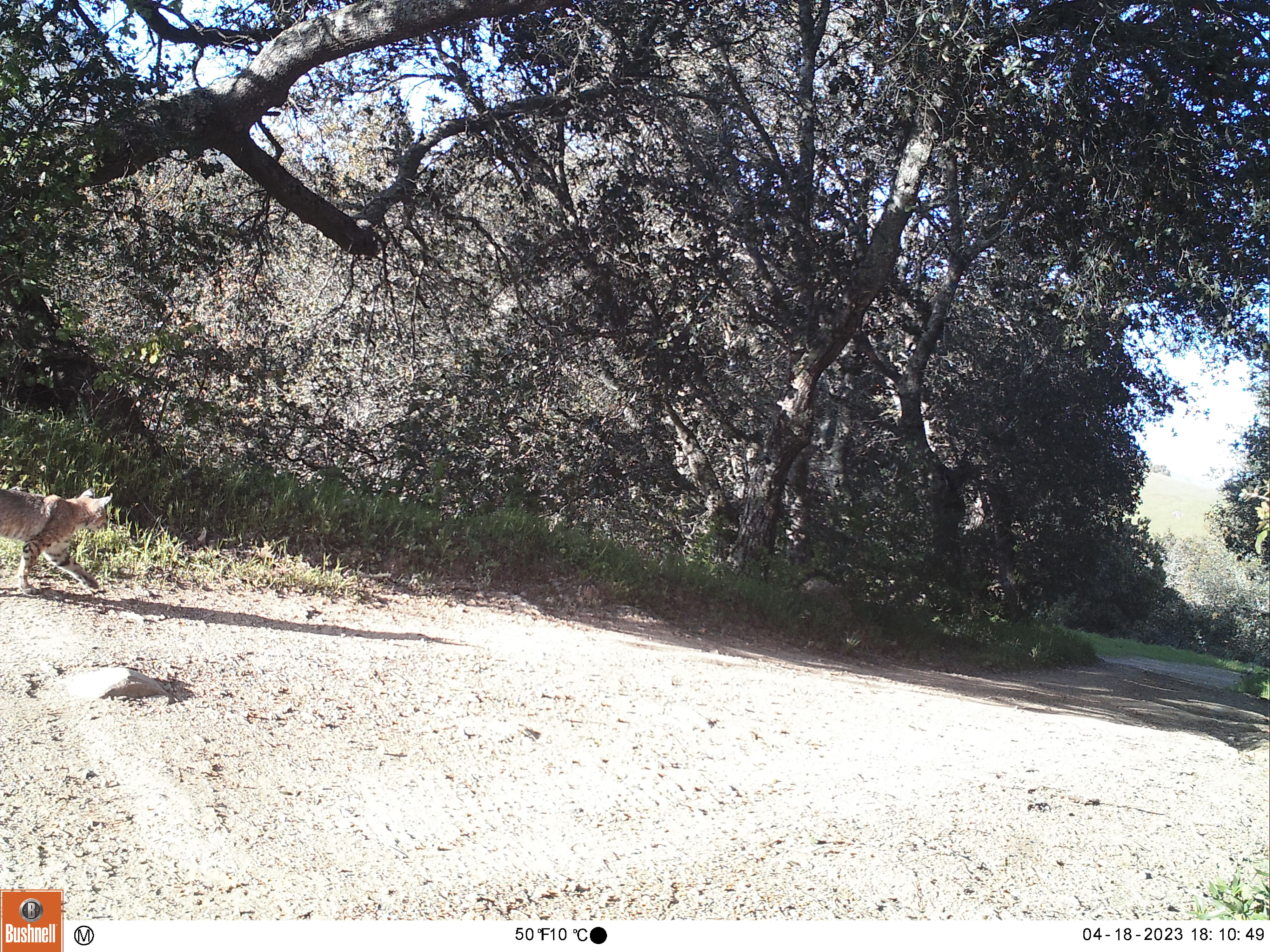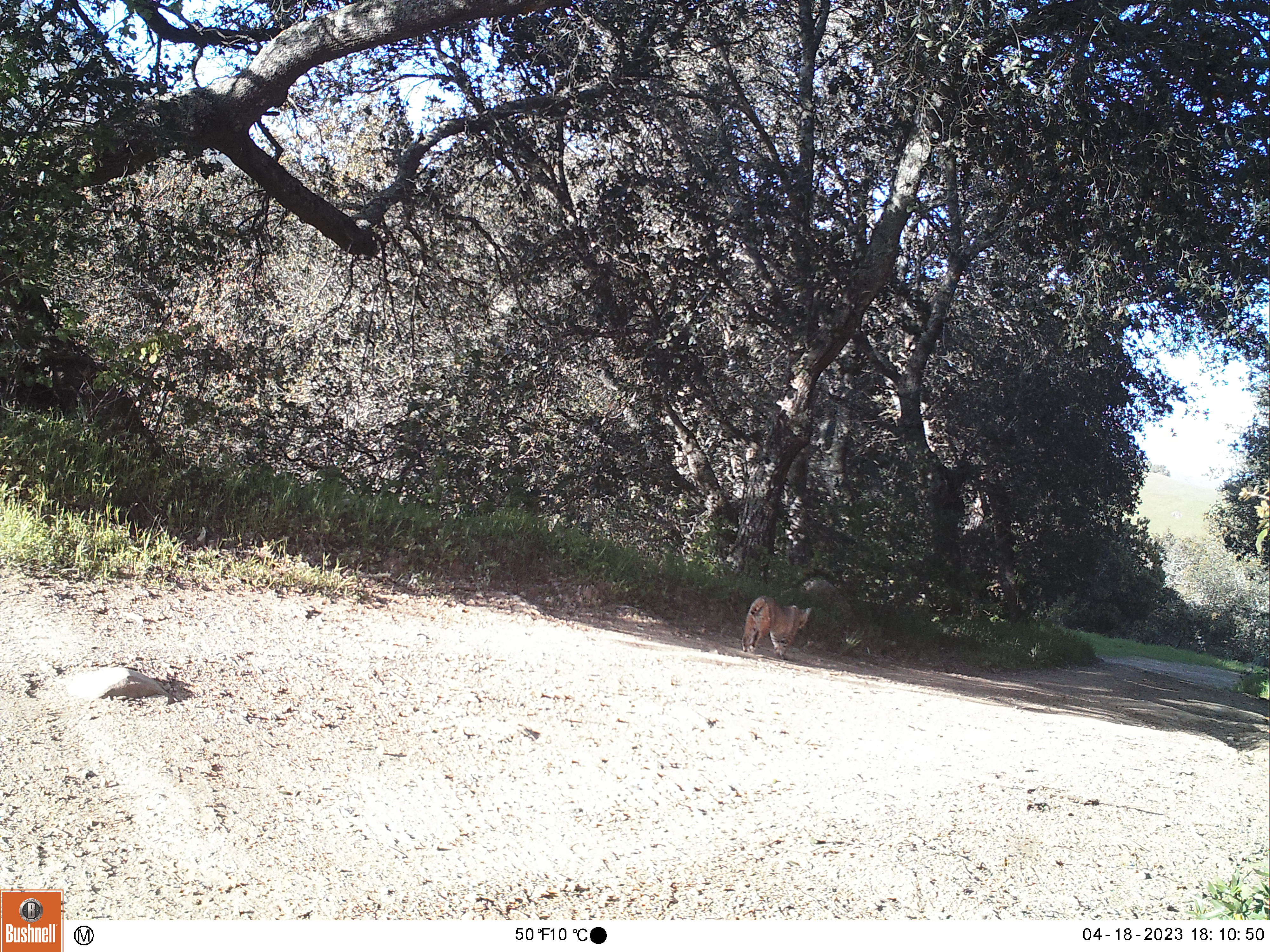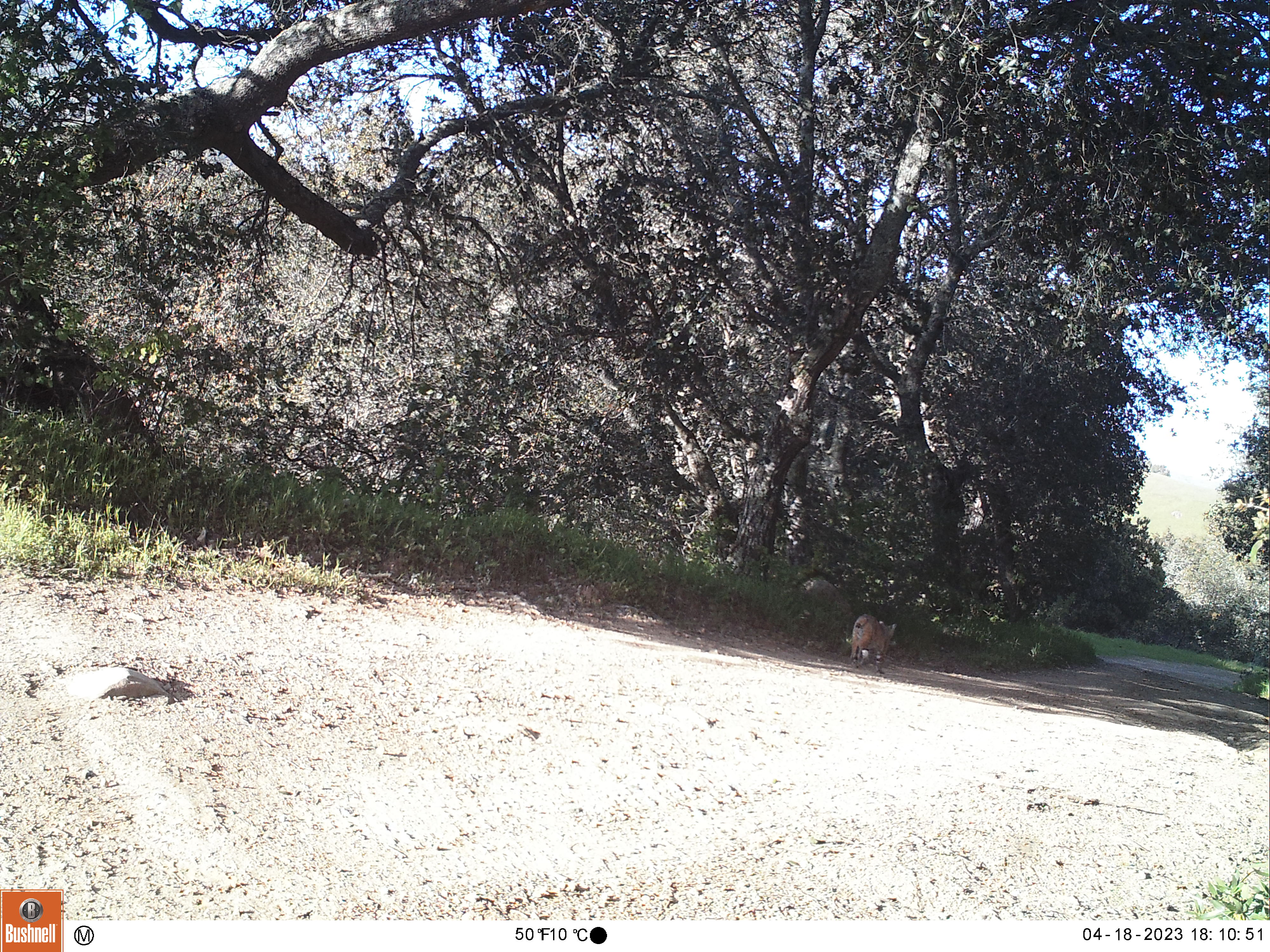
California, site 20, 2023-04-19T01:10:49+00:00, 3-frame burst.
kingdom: Animalia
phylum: Chordata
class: Mammalia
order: Carnivora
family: Felidae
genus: Lynx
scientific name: Lynx rufus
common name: bobcat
Bobcat (Lynx rufus).